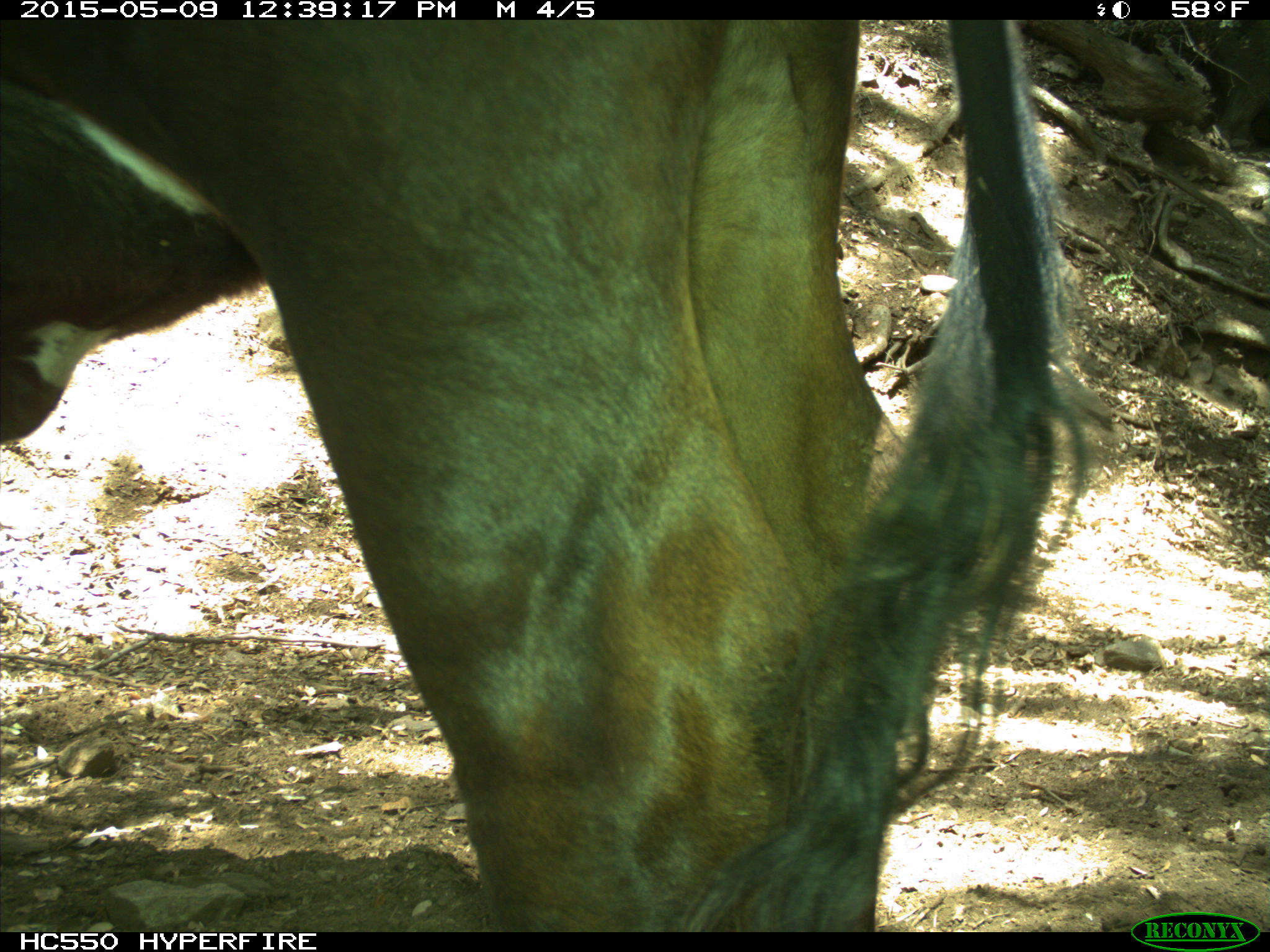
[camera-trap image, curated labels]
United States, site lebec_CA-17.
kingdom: Animalia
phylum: Chordata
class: Mammalia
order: Artiodactyla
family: Bovidae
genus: Bos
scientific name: Bos taurus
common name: domestic cow